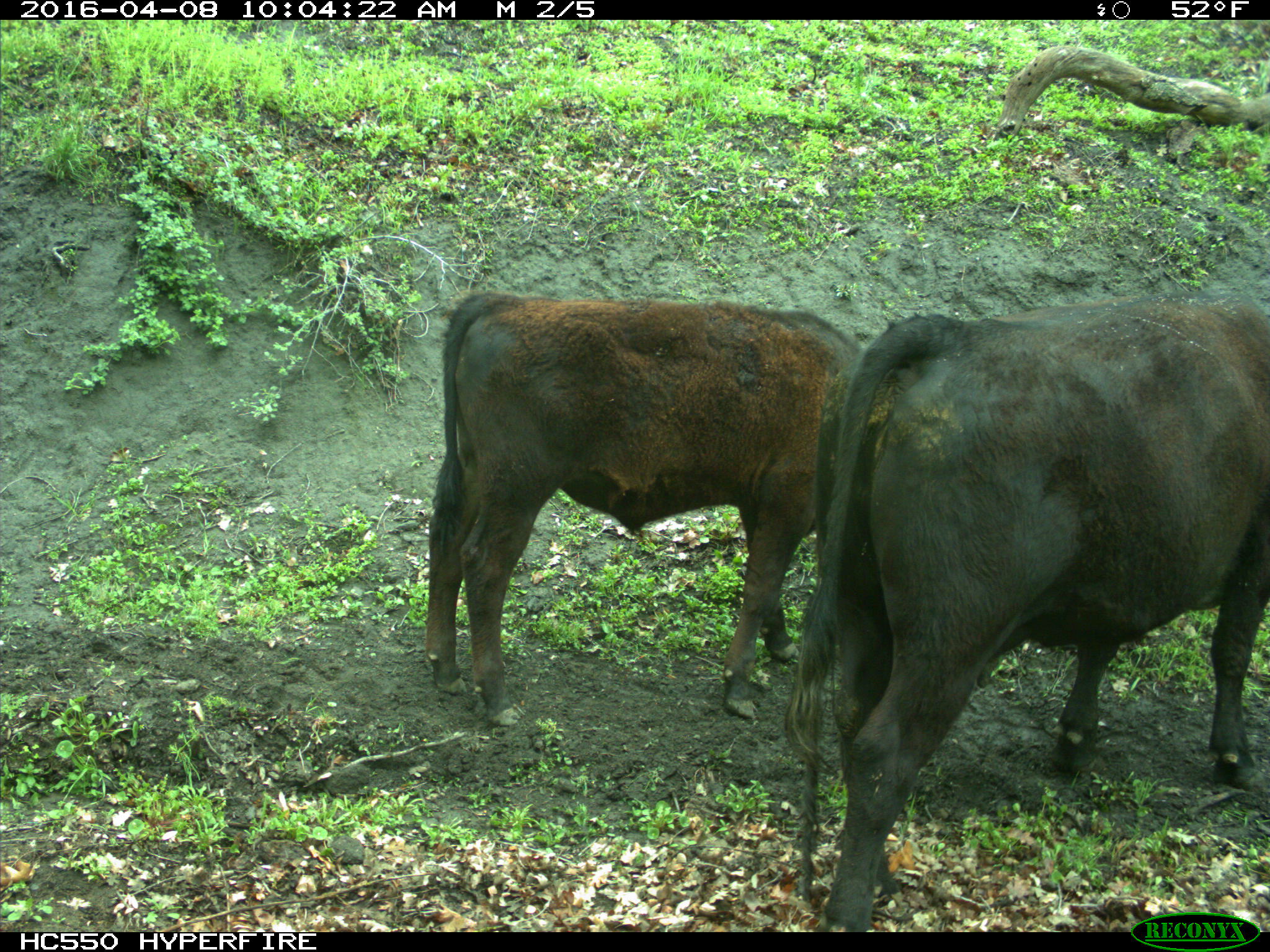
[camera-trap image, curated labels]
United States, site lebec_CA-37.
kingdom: Animalia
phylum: Chordata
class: Mammalia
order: Artiodactyla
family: Bovidae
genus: Bos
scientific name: Bos taurus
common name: domestic cow